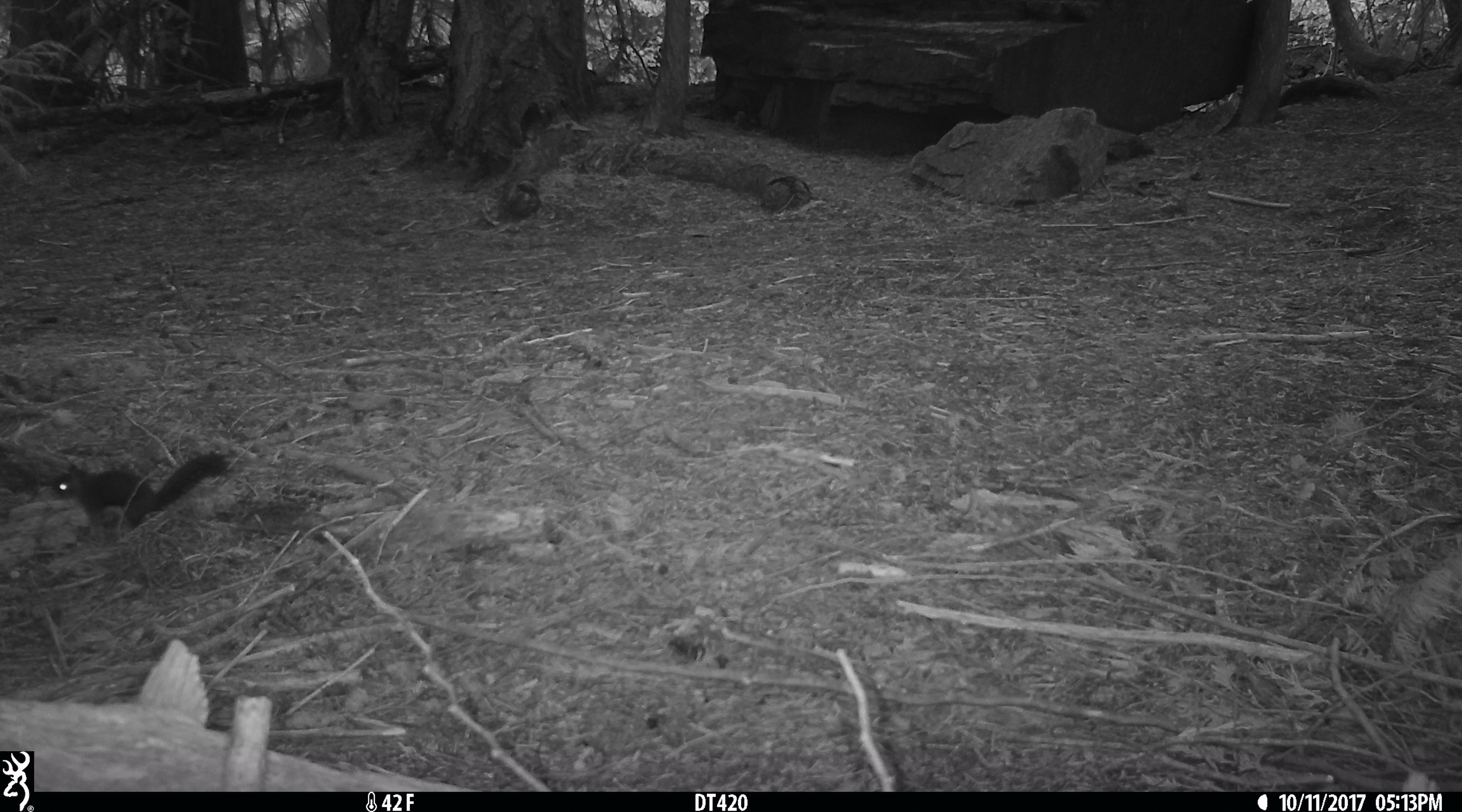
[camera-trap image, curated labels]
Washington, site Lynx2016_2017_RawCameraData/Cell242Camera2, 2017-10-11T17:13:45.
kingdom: Animalia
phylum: Chordata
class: Mammalia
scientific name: Mammalia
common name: small mammal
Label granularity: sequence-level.